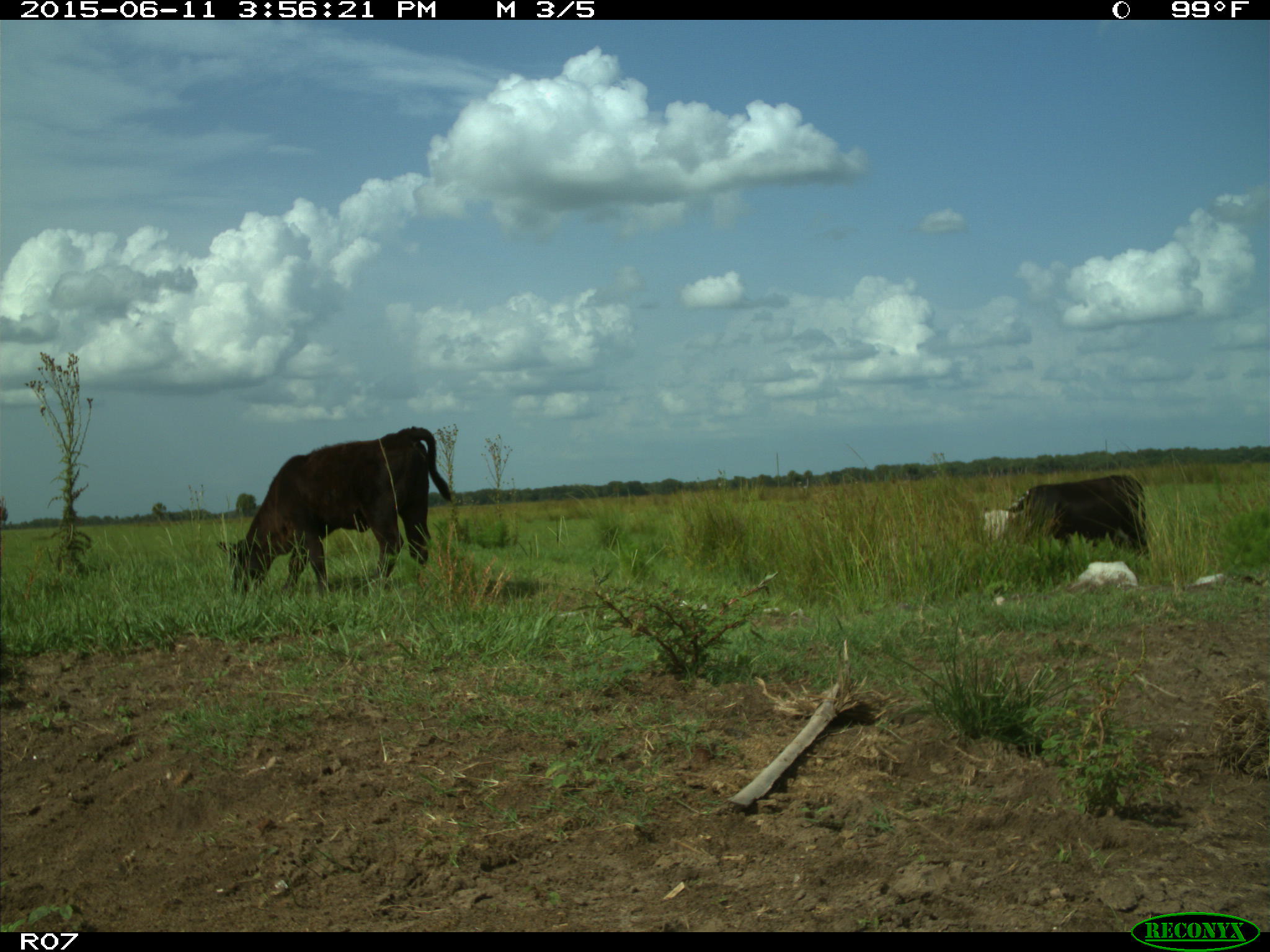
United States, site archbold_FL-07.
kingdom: Animalia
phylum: Chordata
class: Mammalia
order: Artiodactyla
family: Bovidae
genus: Bos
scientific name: Bos taurus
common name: domestic cow